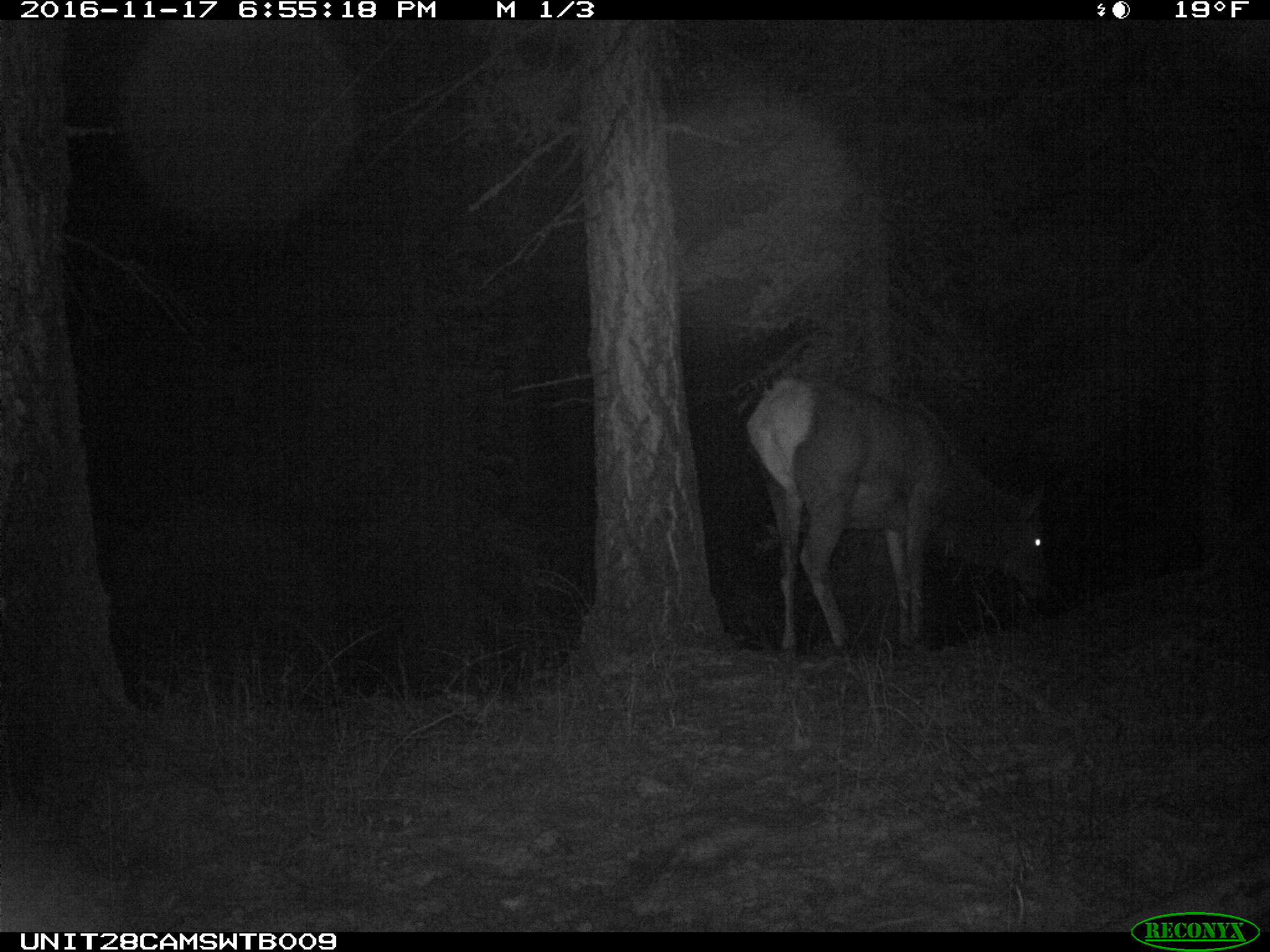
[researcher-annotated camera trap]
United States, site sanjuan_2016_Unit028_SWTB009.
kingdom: Animalia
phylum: Chordata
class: Mammalia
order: Artiodactyla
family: Cervidae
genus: Cervus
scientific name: Cervus elaphus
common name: red deer